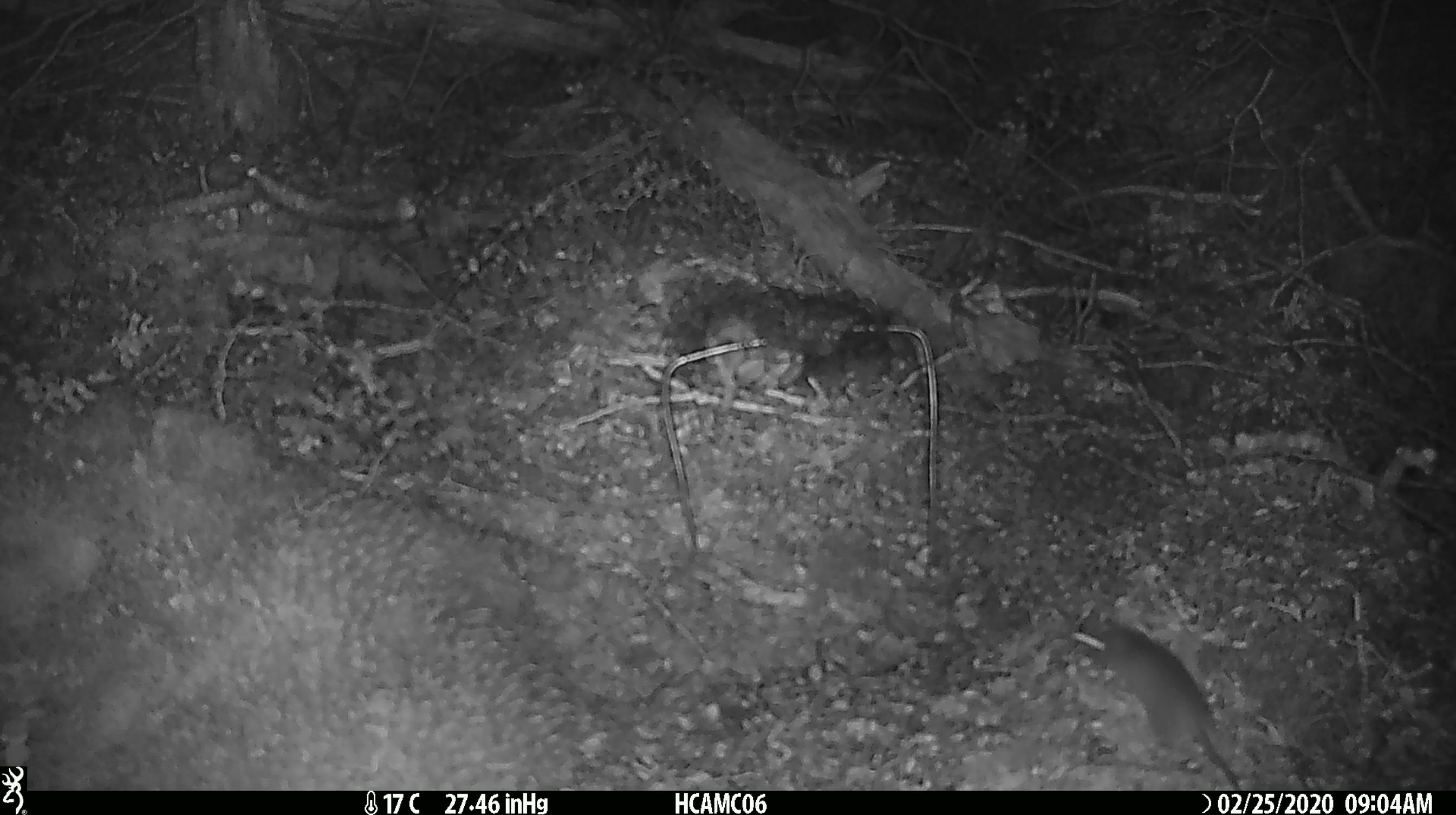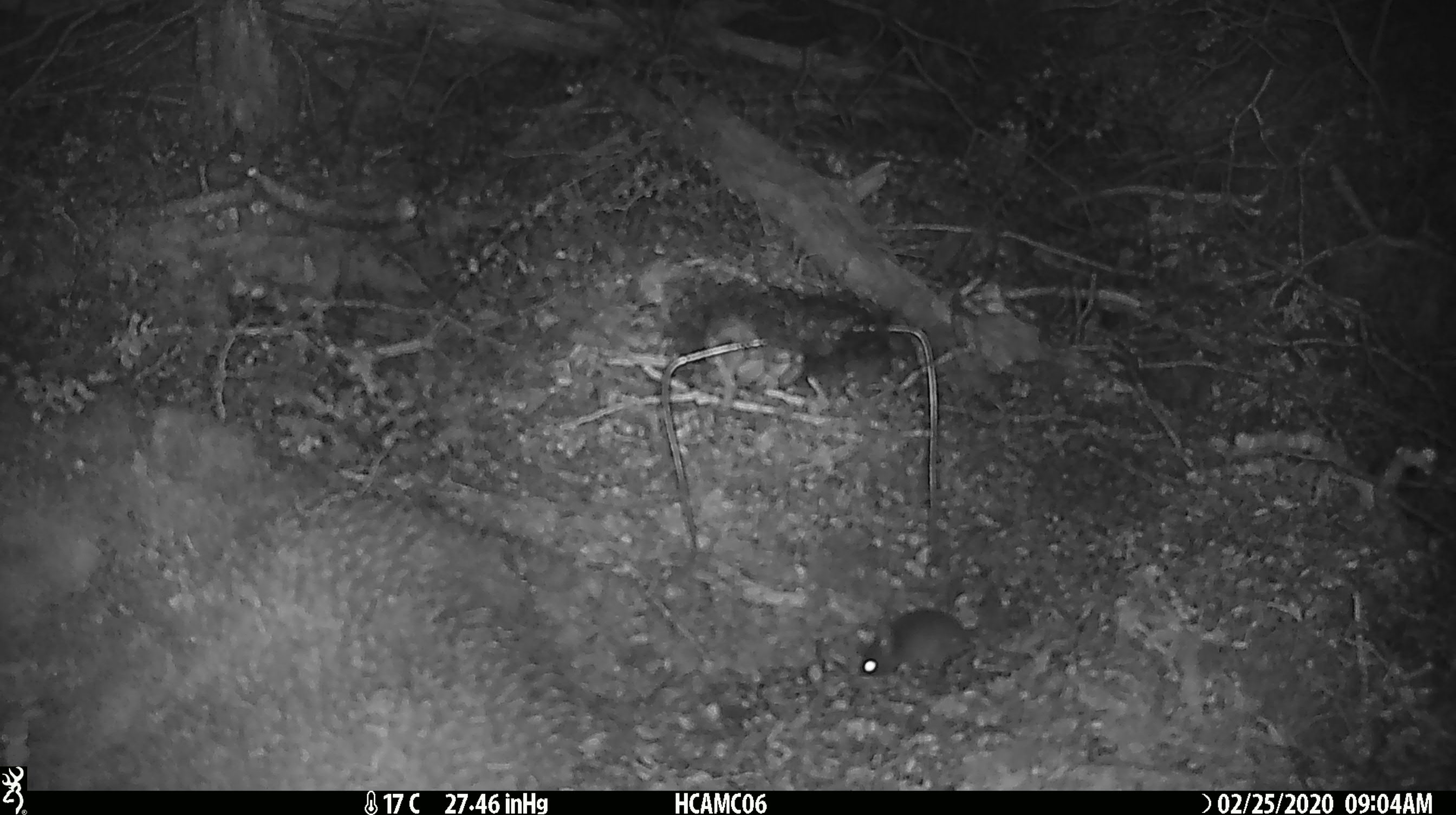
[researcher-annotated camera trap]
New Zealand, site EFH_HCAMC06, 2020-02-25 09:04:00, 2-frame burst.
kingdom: Animalia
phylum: Chordata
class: Mammalia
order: Rodentia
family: Muridae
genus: Mus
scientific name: Mus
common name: mouse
Mouse (Mus).